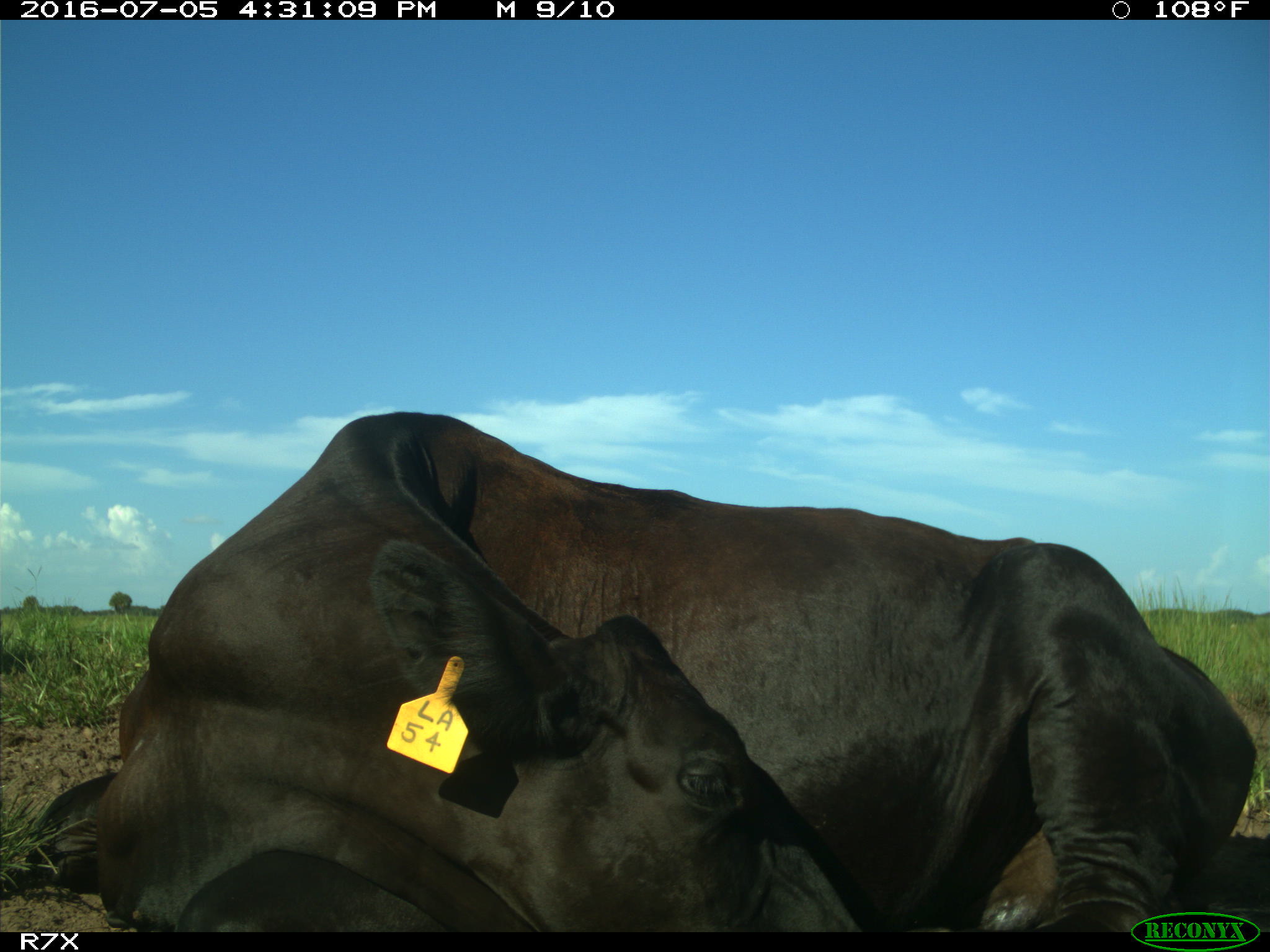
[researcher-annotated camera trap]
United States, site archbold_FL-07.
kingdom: Animalia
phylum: Chordata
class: Mammalia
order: Artiodactyla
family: Bovidae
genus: Bos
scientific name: Bos taurus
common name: domestic cow